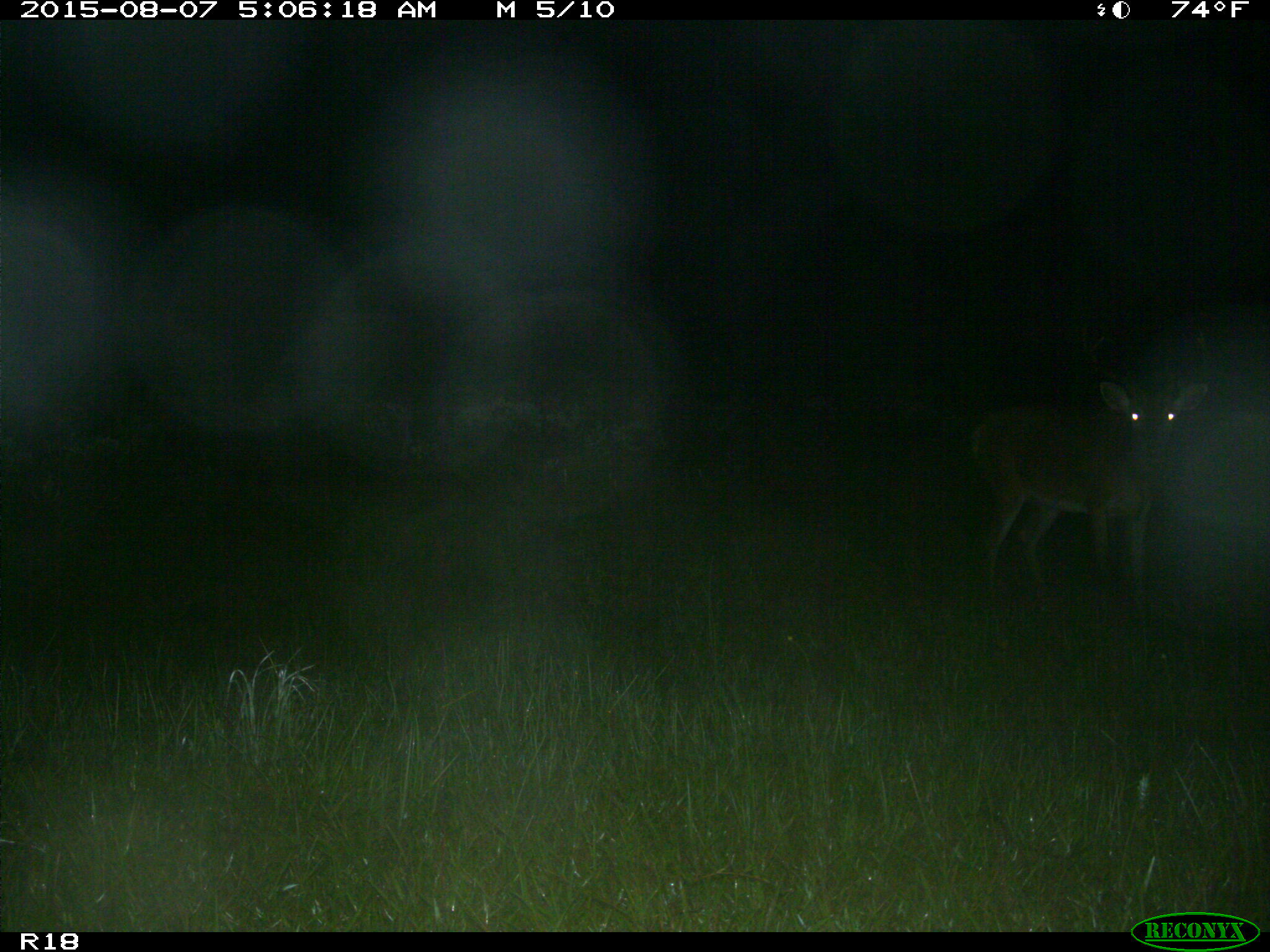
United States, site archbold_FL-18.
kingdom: Animalia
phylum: Chordata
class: Mammalia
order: Artiodactyla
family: Cervidae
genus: Odocoileus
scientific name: Odocoileus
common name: deer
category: unidentified deer